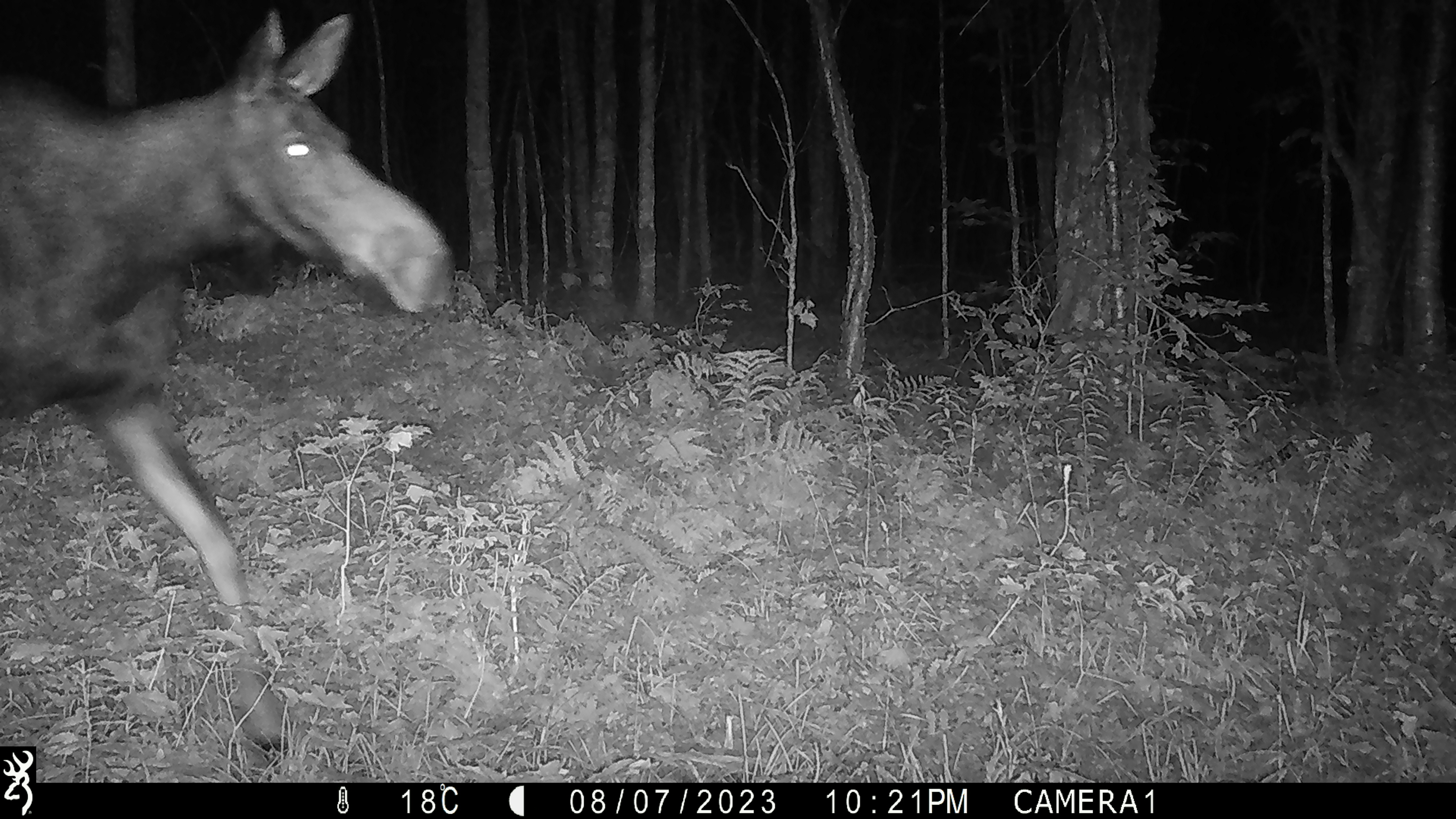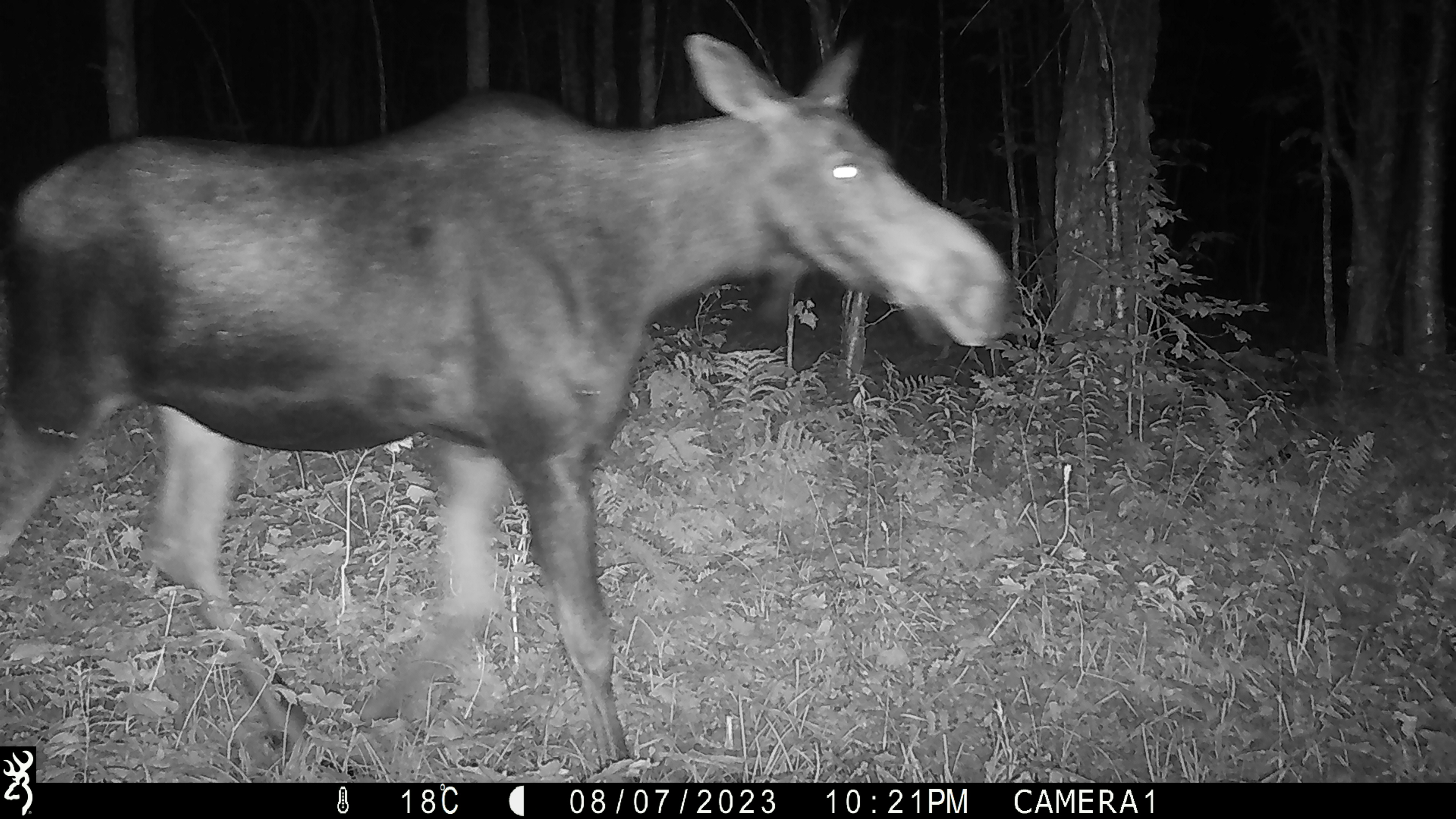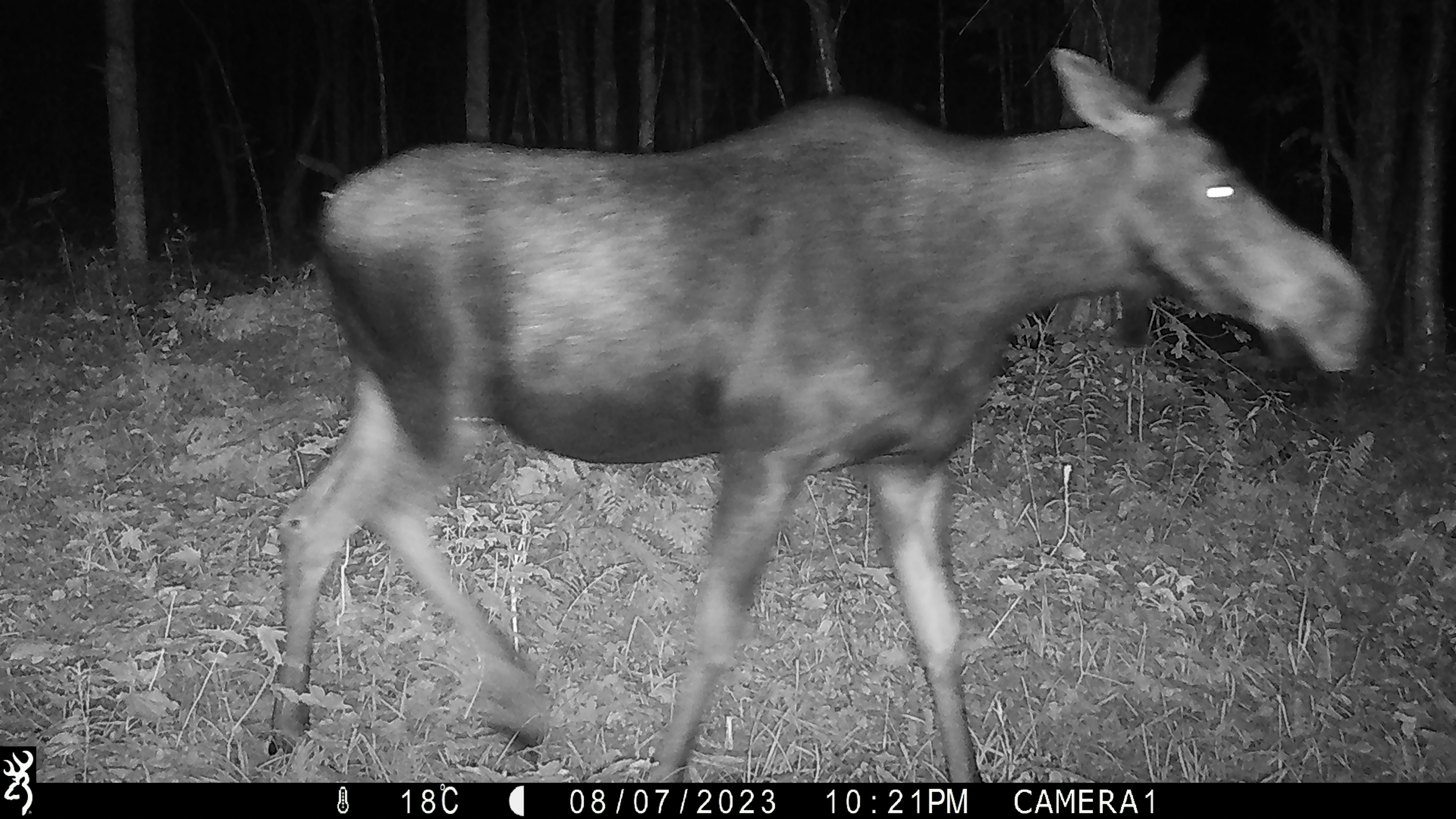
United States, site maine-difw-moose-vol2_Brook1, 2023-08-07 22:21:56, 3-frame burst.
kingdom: Animalia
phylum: Chordata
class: Mammalia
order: Artiodactyla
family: Cervidae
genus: Alces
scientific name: Alces alces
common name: moose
Moose (Alces alces).